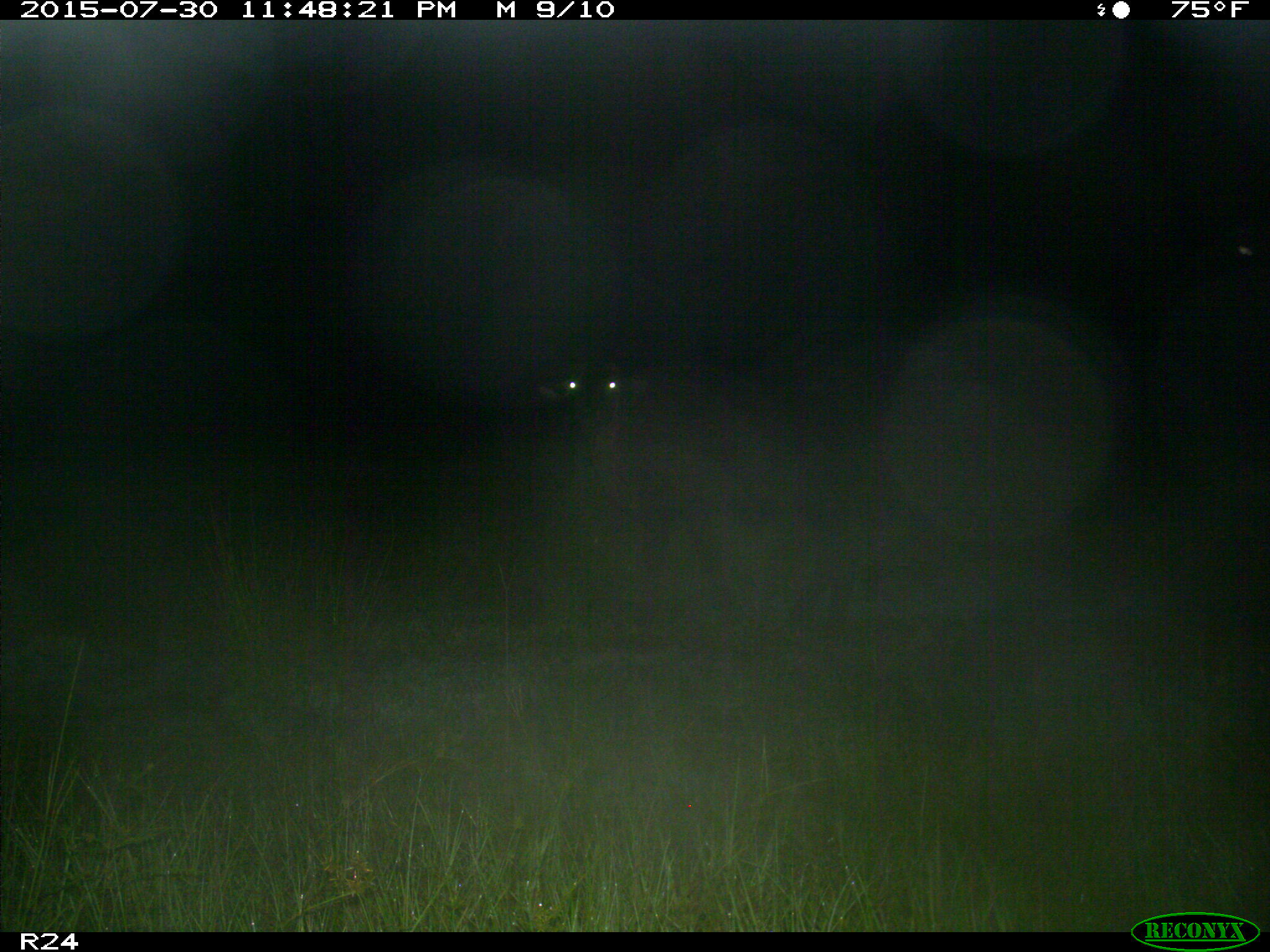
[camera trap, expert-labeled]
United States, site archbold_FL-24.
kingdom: Animalia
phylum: Chordata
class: Mammalia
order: Artiodactyla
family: Bovidae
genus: Bos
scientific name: Bos taurus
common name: domestic cow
Bos taurus (domestic cow).